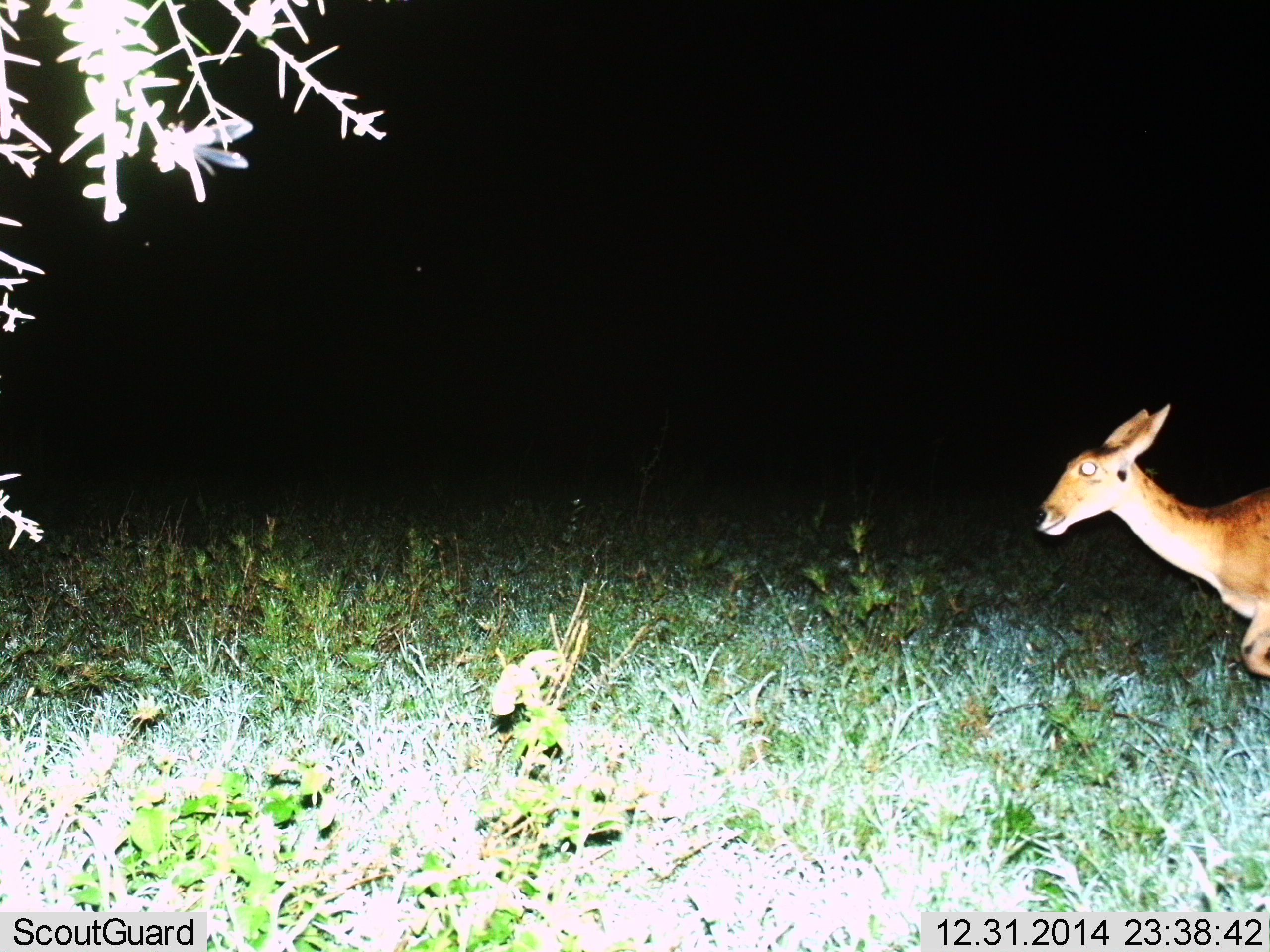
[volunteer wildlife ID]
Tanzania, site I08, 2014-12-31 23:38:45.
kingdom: Animalia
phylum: Chordata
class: Mammalia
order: Artiodactyla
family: Bovidae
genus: Redunca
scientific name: Redunca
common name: reedbuck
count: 1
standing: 20%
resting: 0%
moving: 80%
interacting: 0%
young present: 0%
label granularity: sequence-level